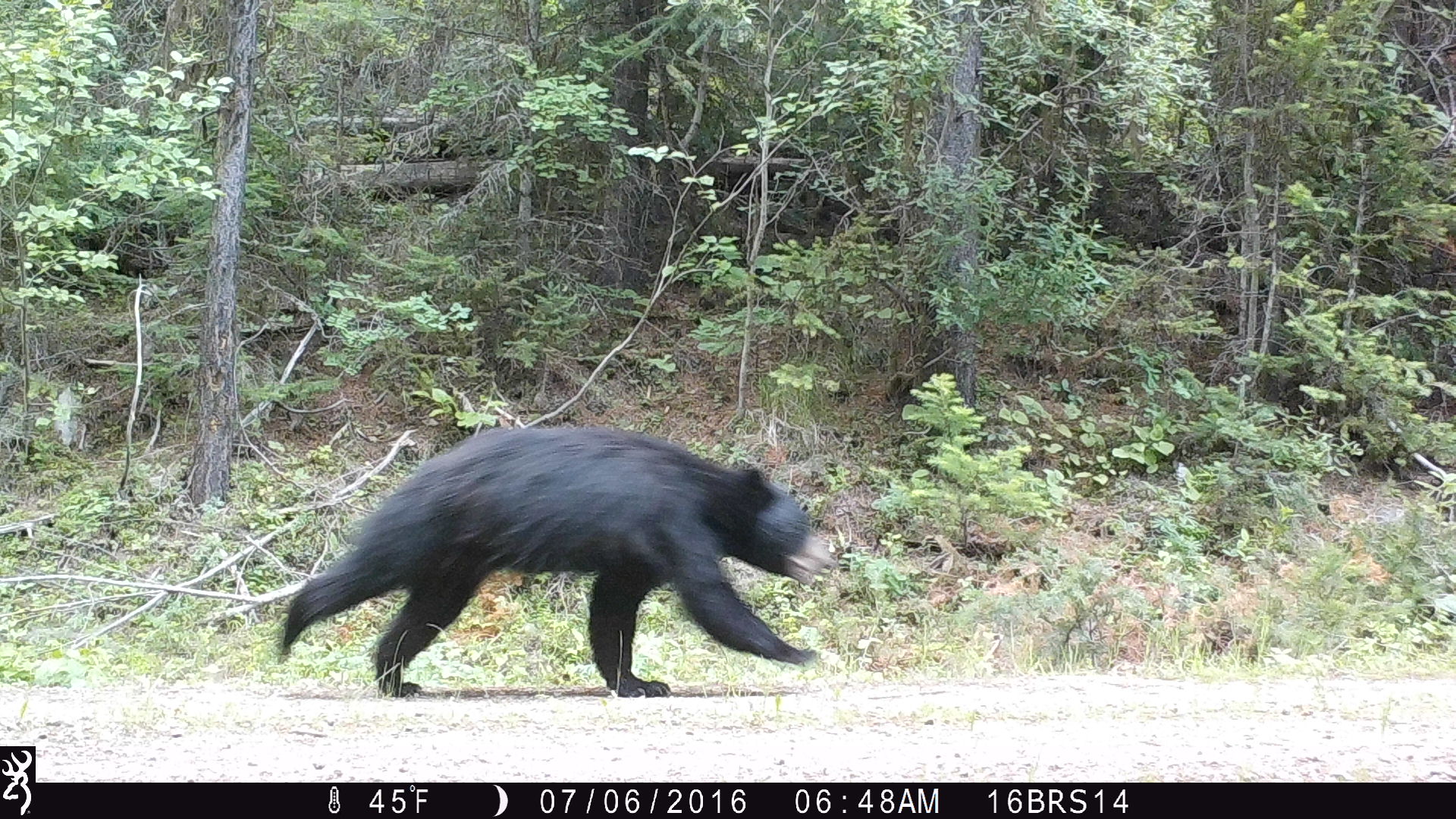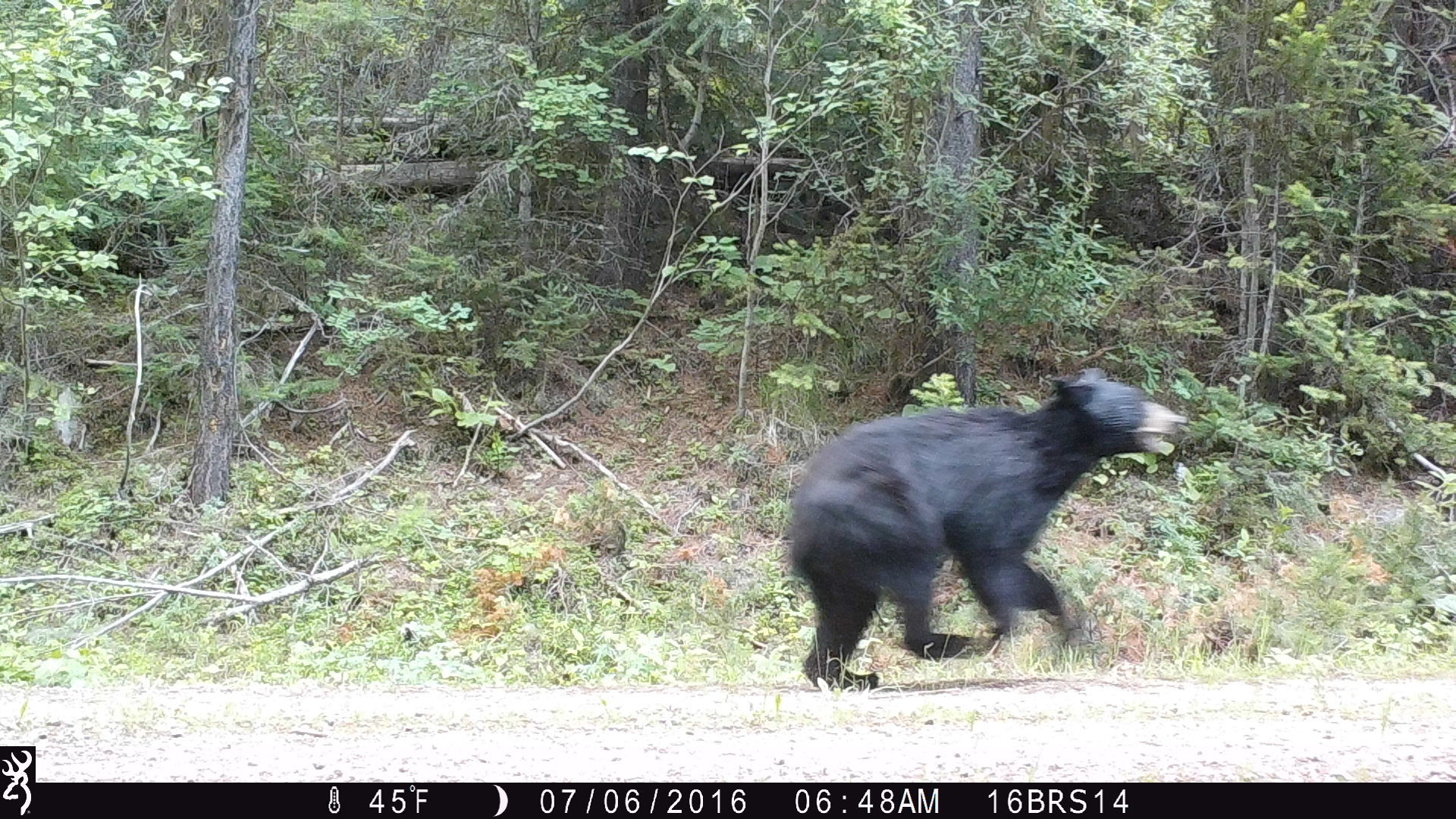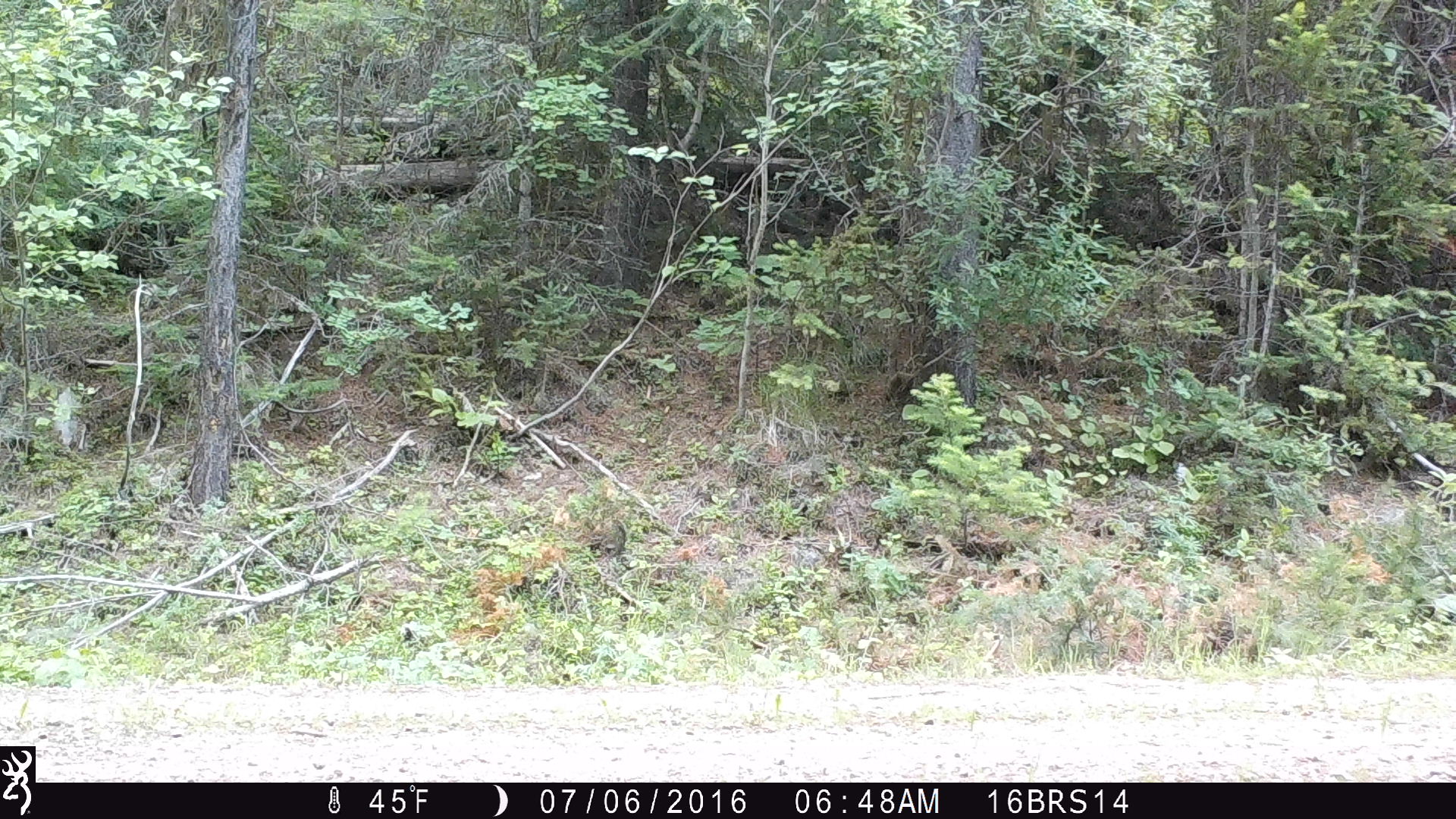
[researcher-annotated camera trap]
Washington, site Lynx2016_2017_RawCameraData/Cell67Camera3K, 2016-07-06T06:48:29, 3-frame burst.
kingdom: Animalia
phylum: Chordata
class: Mammalia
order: Carnivora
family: Ursidae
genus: Ursus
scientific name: Ursus americanus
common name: american black bear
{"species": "Ursus americanus (american black bear)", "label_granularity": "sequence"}